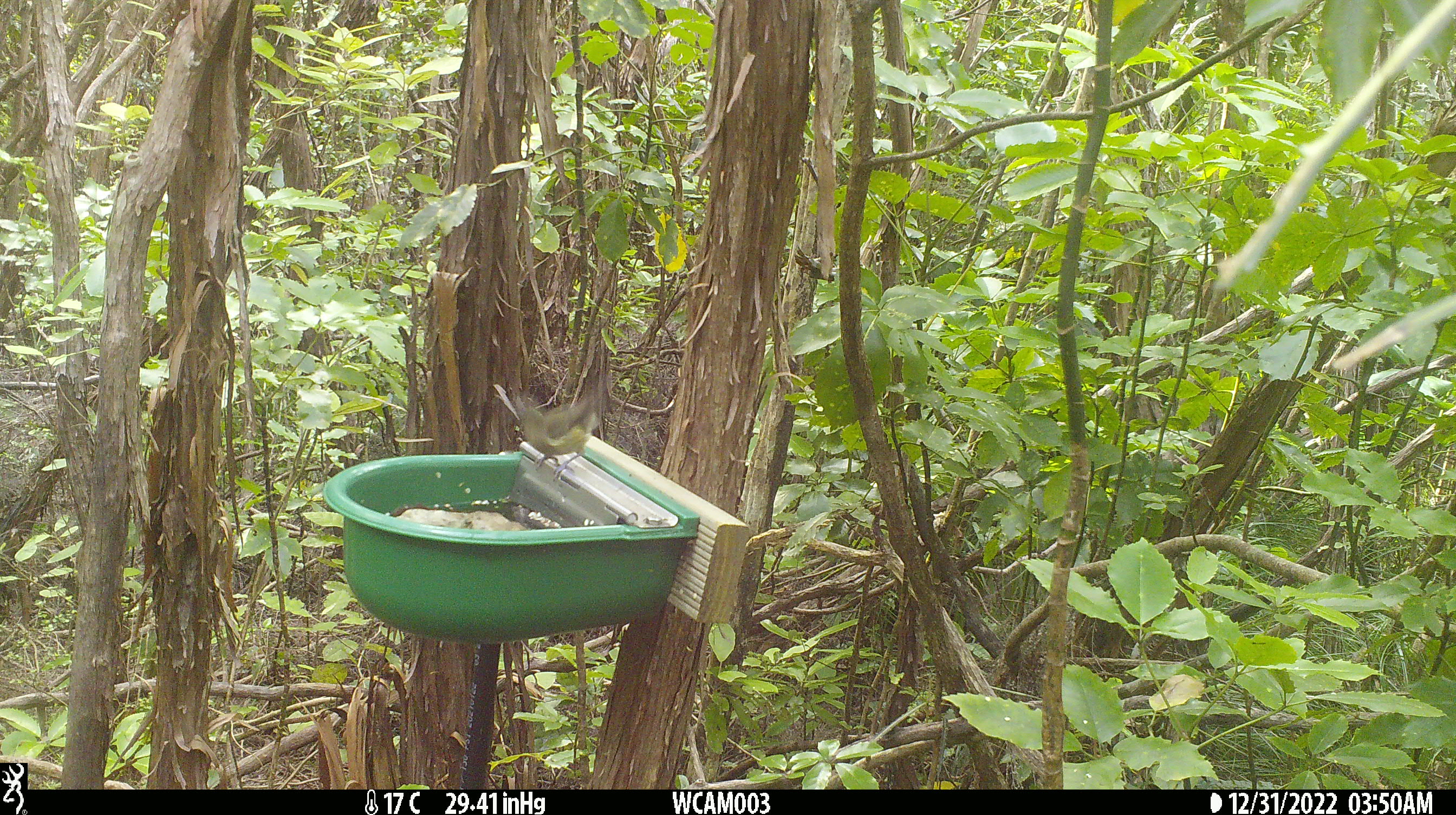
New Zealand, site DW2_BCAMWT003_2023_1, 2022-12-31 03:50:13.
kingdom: Animalia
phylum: Chordata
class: Aves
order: Passeriformes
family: Meliphagidae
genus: Anthornis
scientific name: Anthornis melanura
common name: new zealand bellbird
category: bellbird